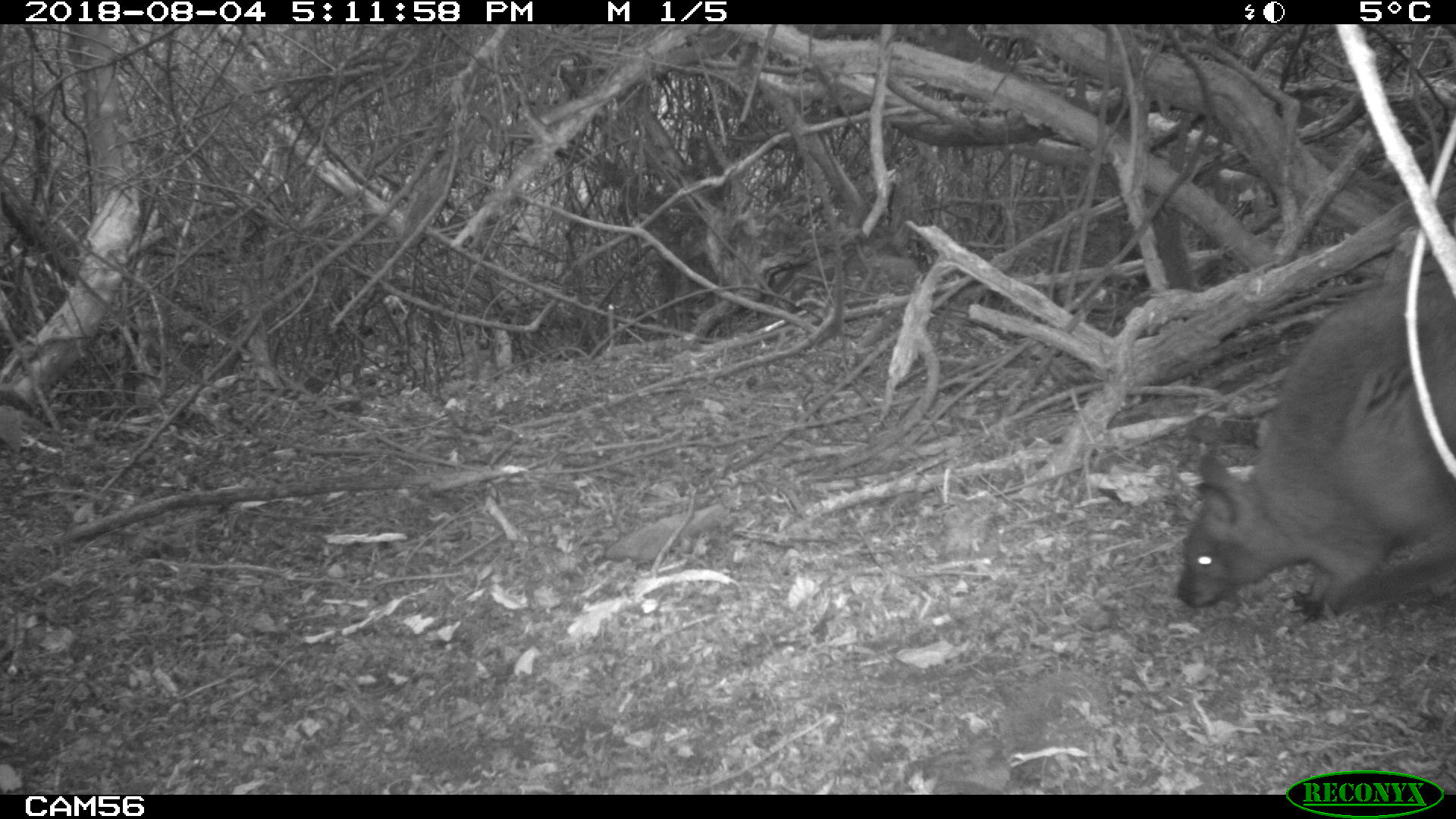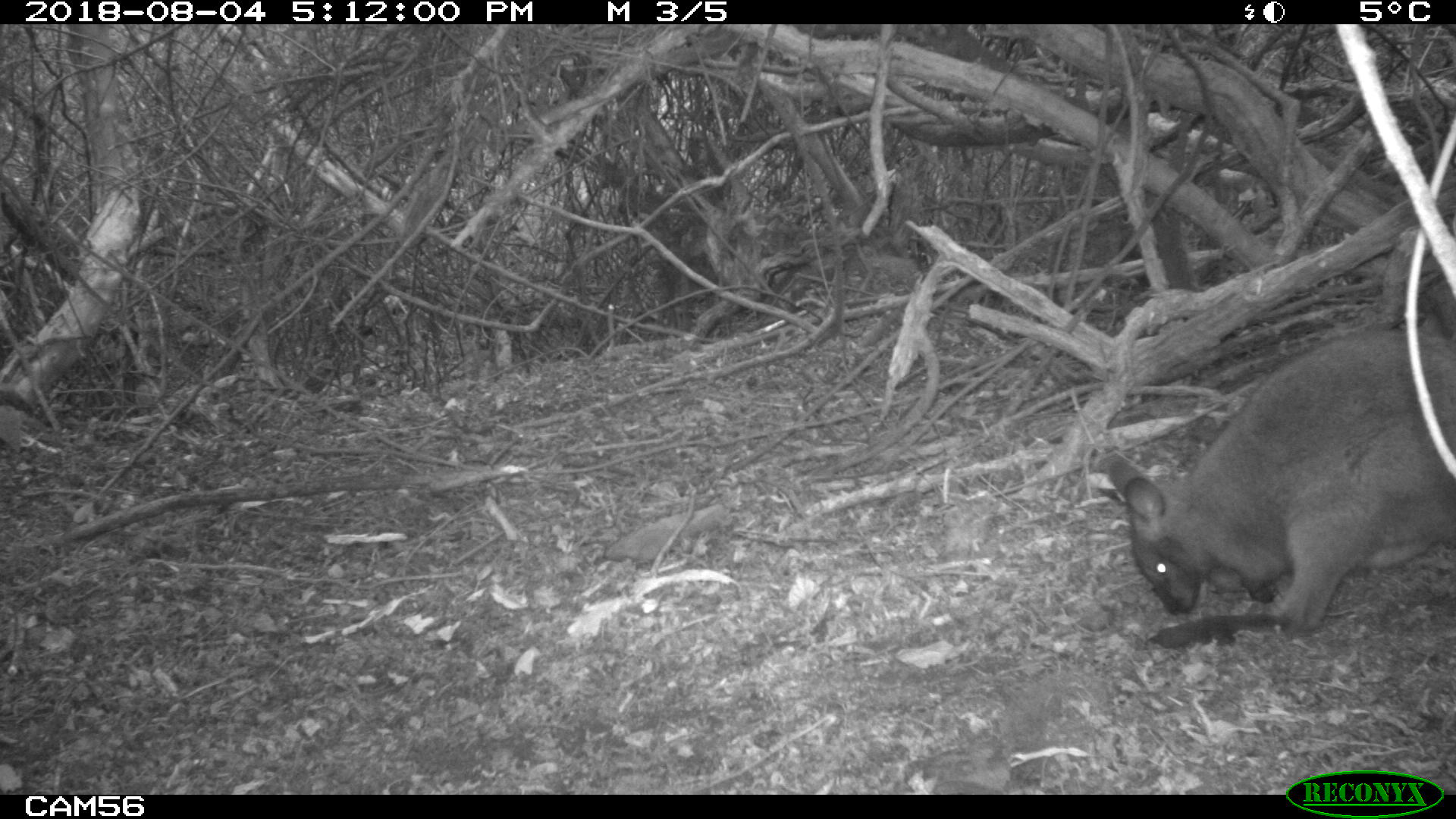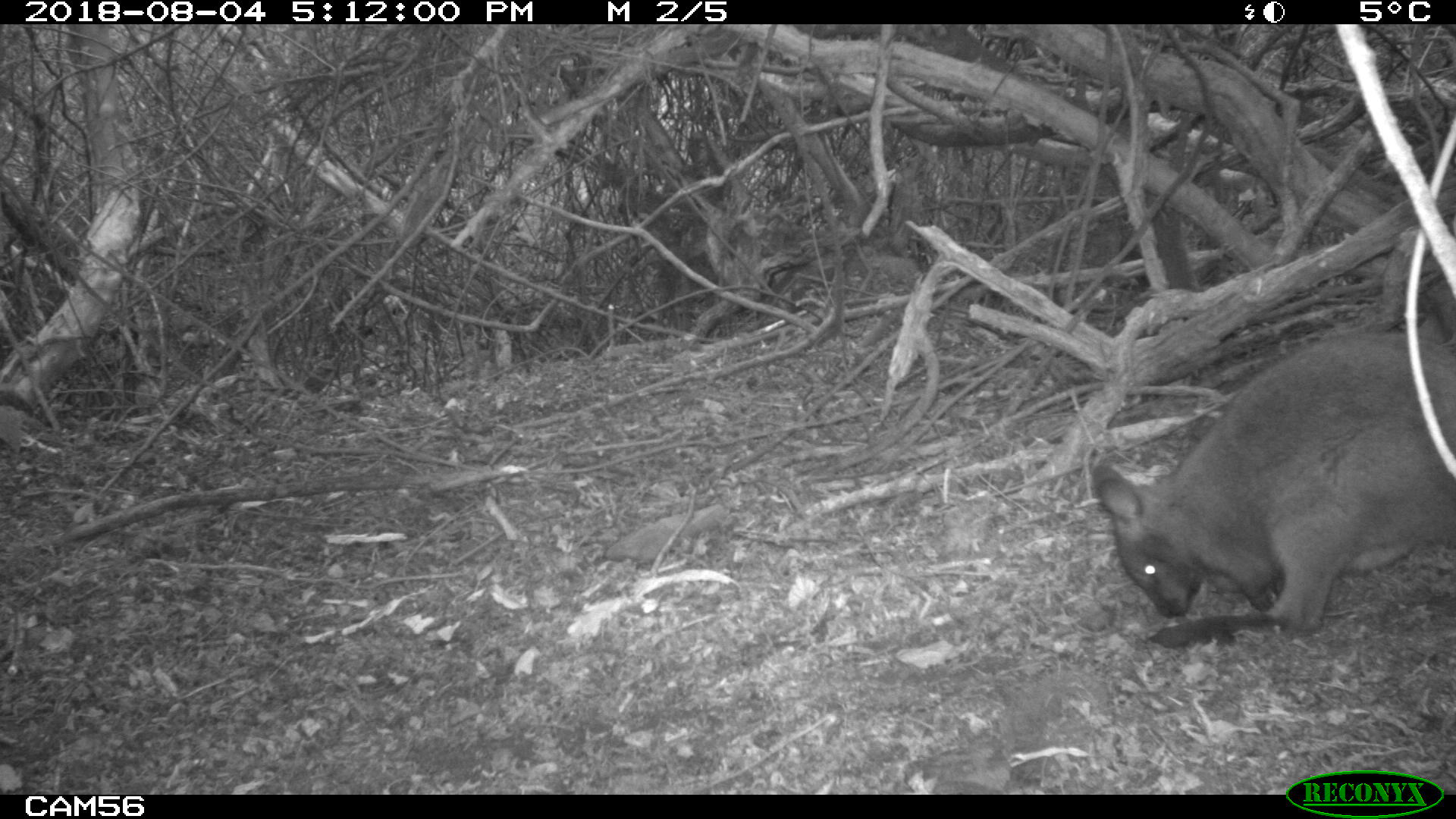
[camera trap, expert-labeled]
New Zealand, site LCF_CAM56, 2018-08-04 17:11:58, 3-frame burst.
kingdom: Animalia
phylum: Chordata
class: Mammalia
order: Diprotodontia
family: Macropodidae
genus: Notamacropus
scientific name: Notamacropus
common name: wallaby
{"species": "wallaby (Notamacropus)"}